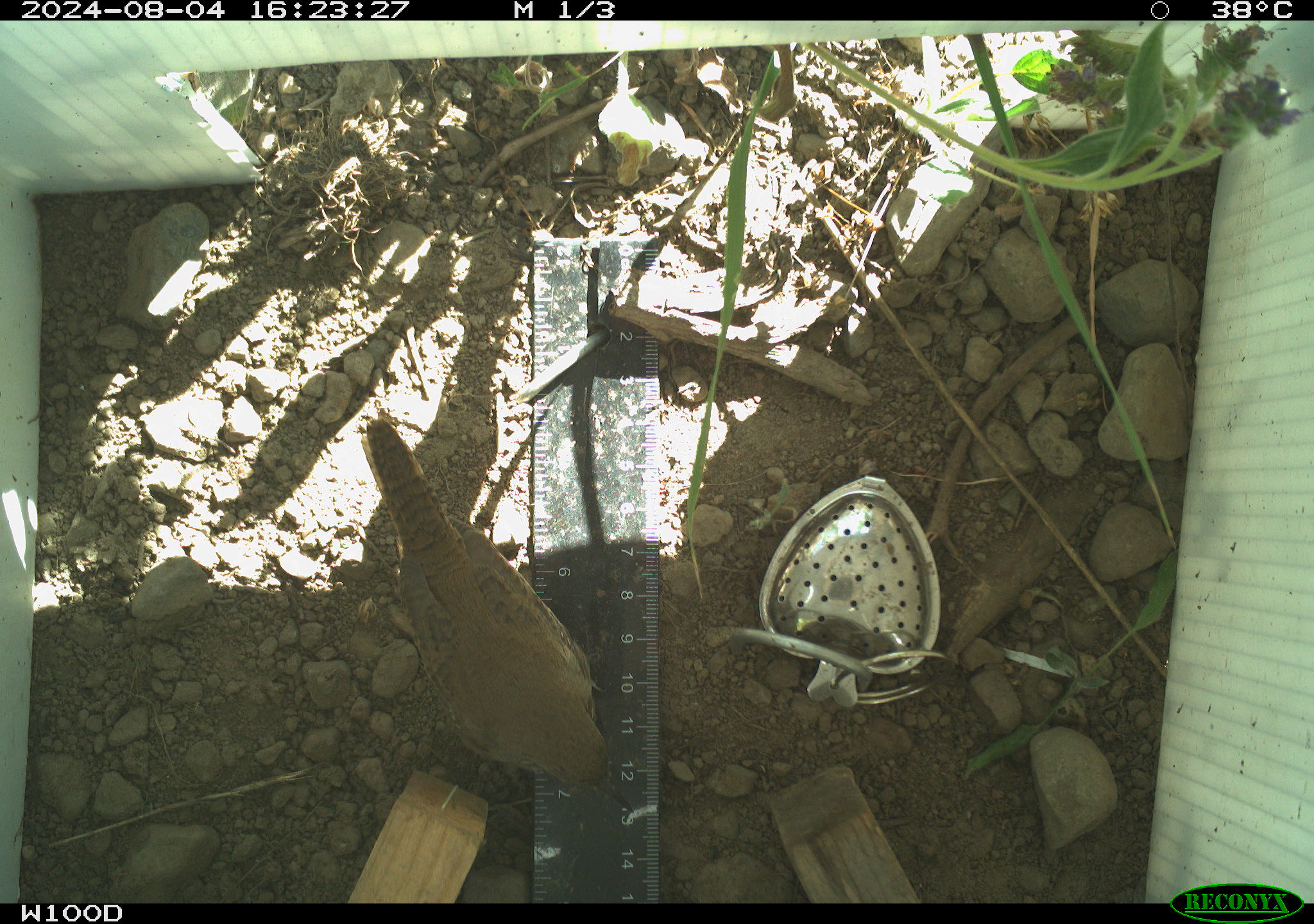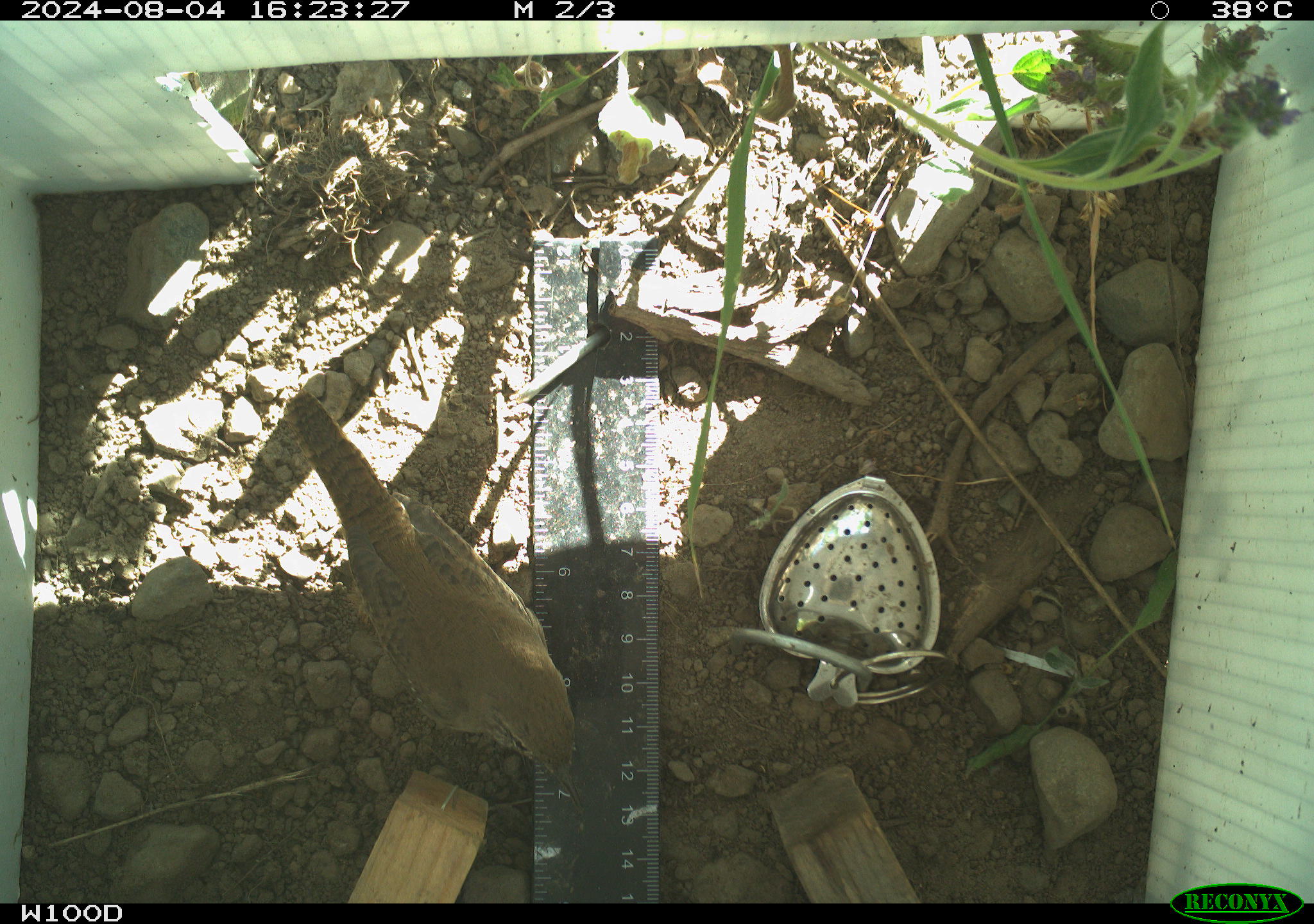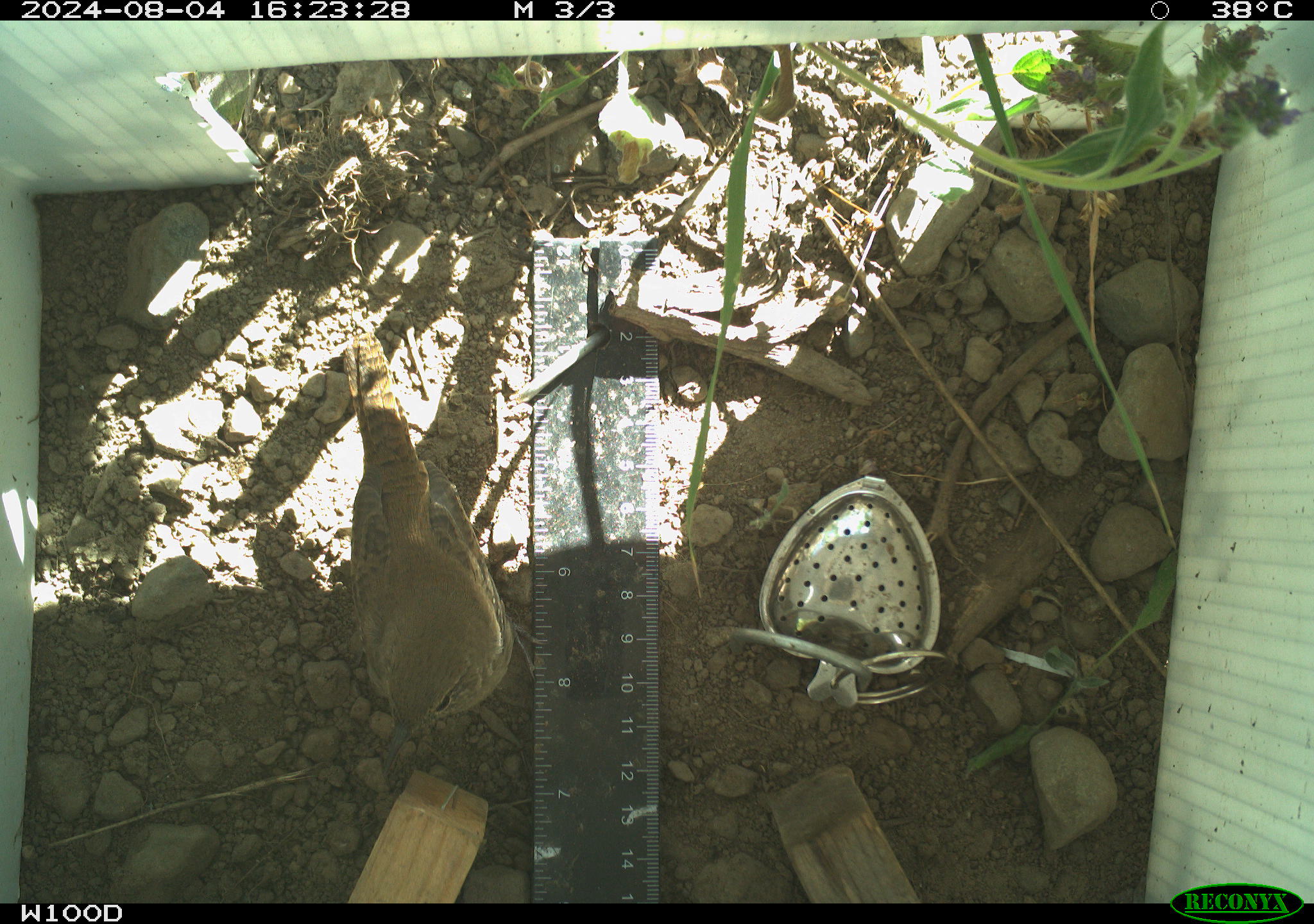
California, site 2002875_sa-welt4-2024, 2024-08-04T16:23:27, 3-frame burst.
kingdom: Animalia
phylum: Chordata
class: Aves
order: Passeriformes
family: Troglodytidae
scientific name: Troglodytidae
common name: wren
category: troglodytidae family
Troglodytidae family (wren) (Troglodytidae).